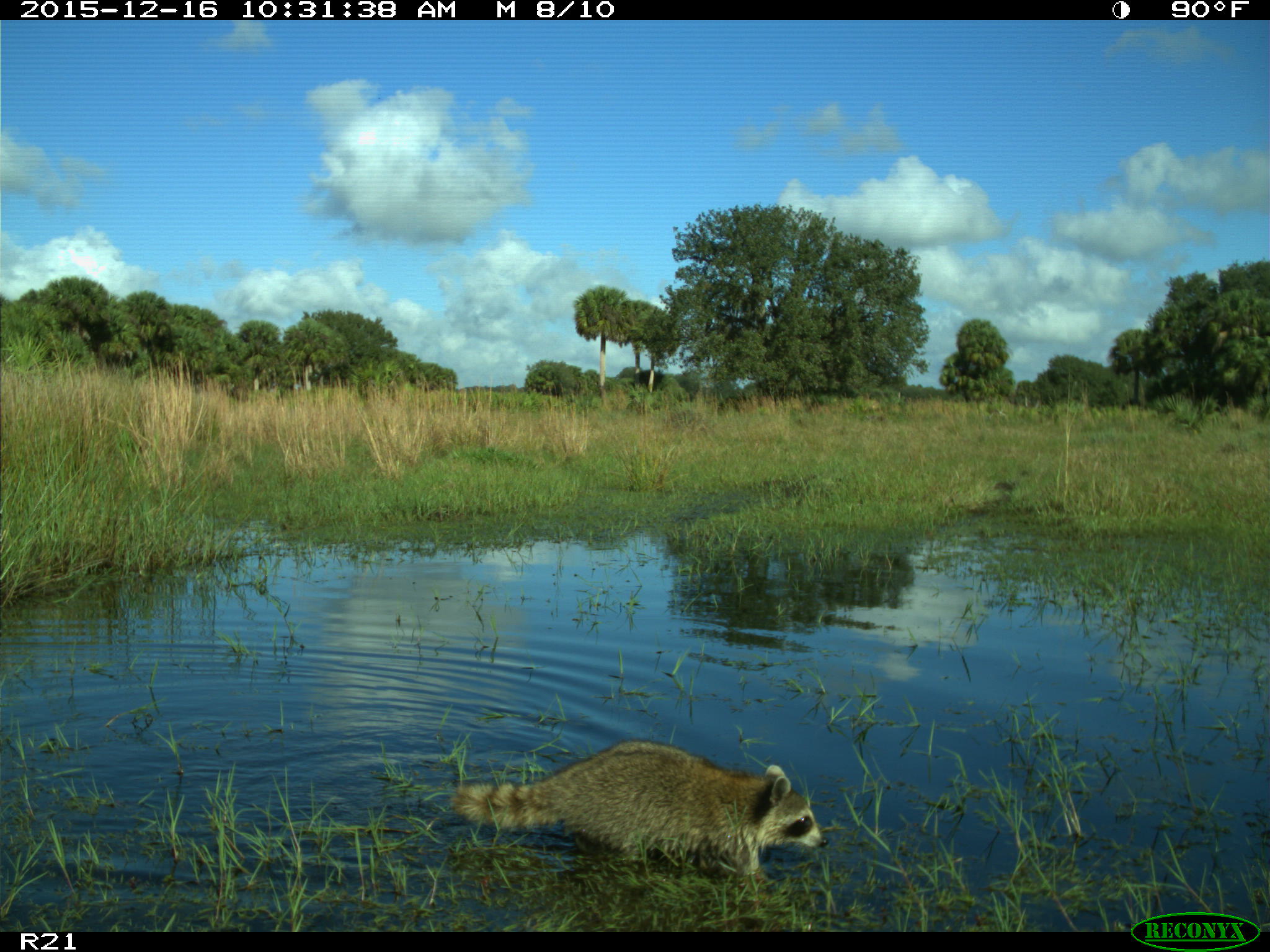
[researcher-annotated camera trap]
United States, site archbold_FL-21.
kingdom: Animalia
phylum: Chordata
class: Mammalia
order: Carnivora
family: Procyonidae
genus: Procyon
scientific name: Procyon lotor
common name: common raccoon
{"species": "Procyon lotor (common raccoon)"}